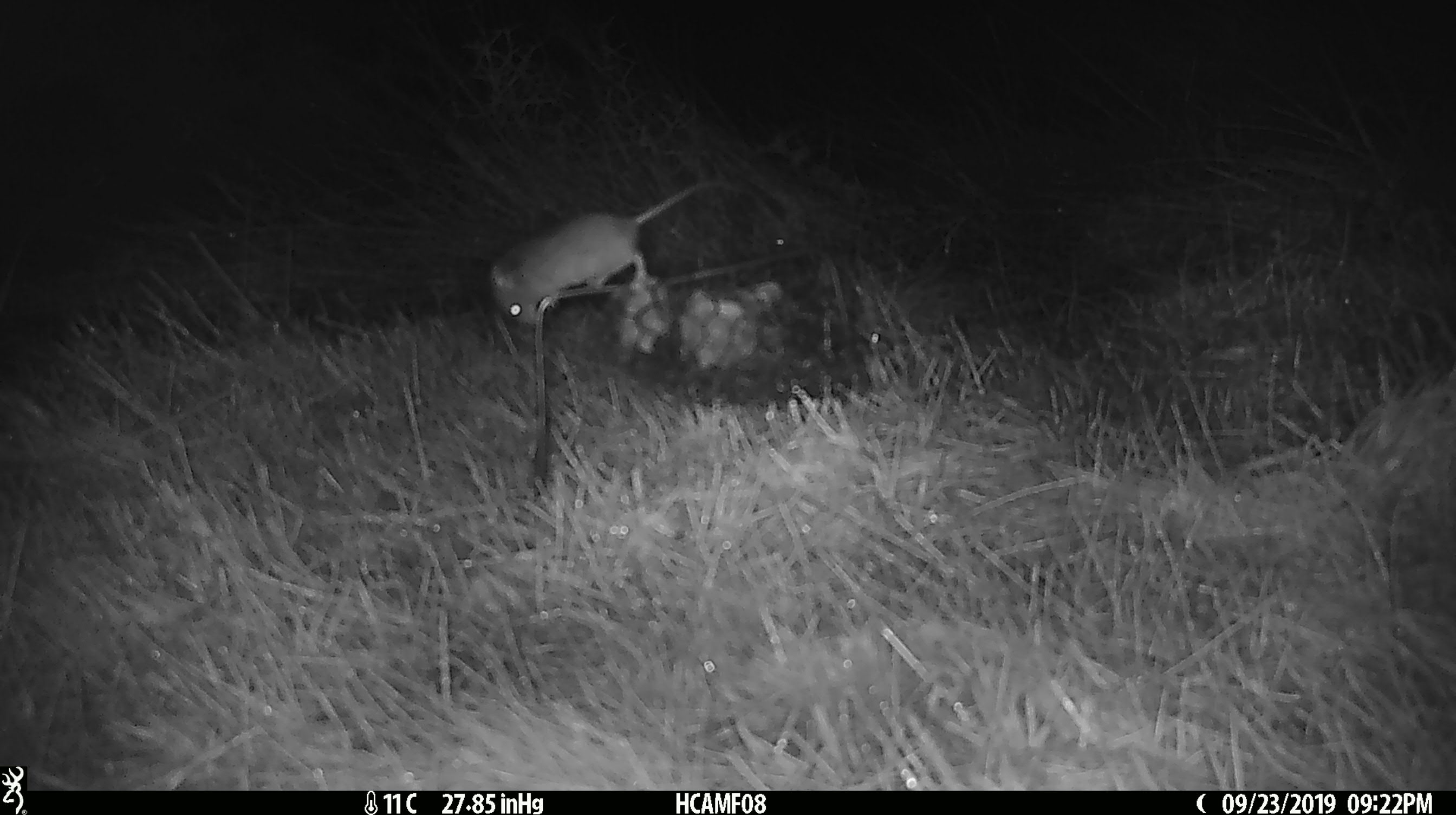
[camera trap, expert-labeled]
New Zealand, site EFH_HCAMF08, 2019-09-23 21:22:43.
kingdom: Animalia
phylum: Chordata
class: Mammalia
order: Rodentia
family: Muridae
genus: Mus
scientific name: Mus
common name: mouse